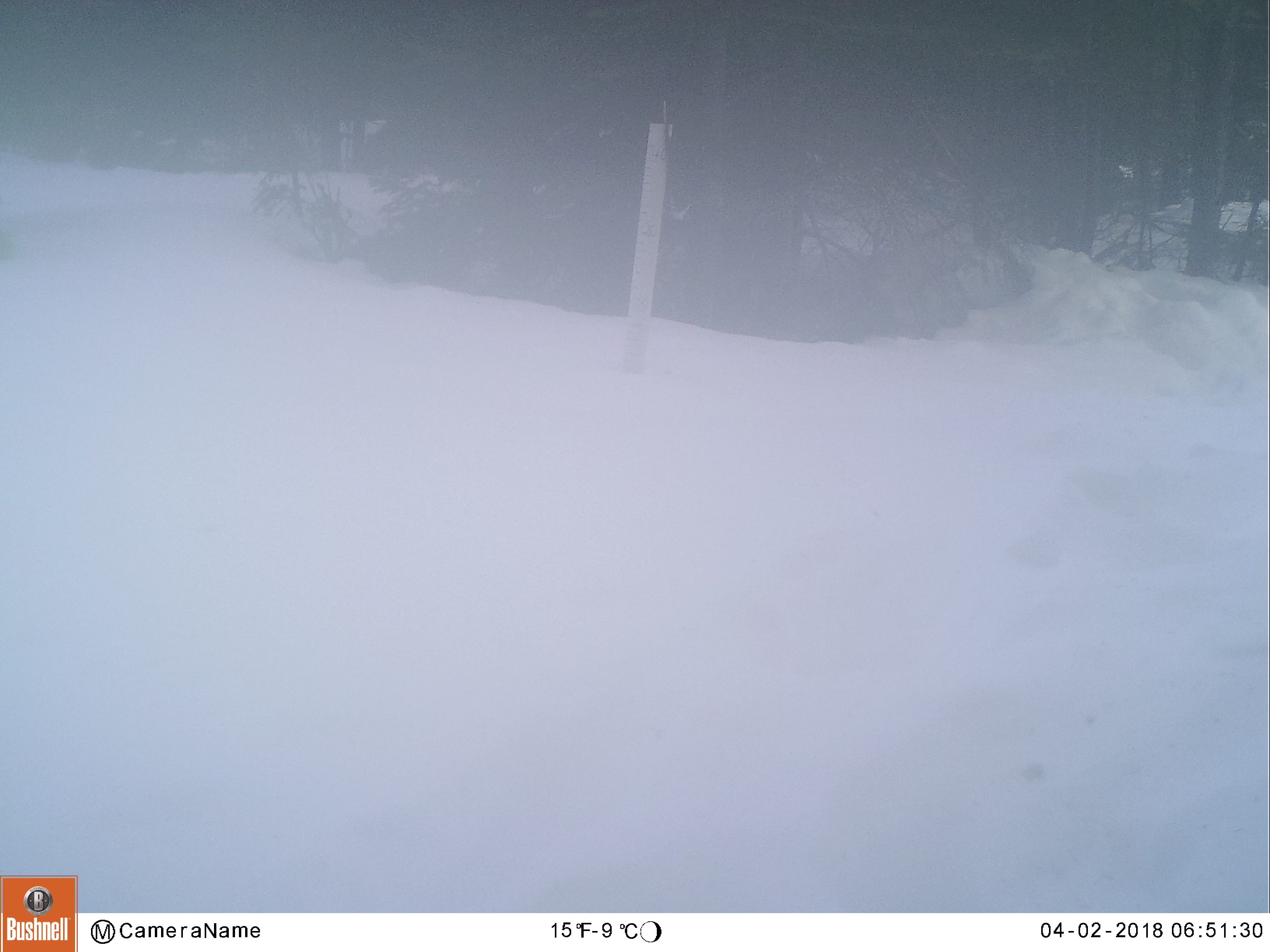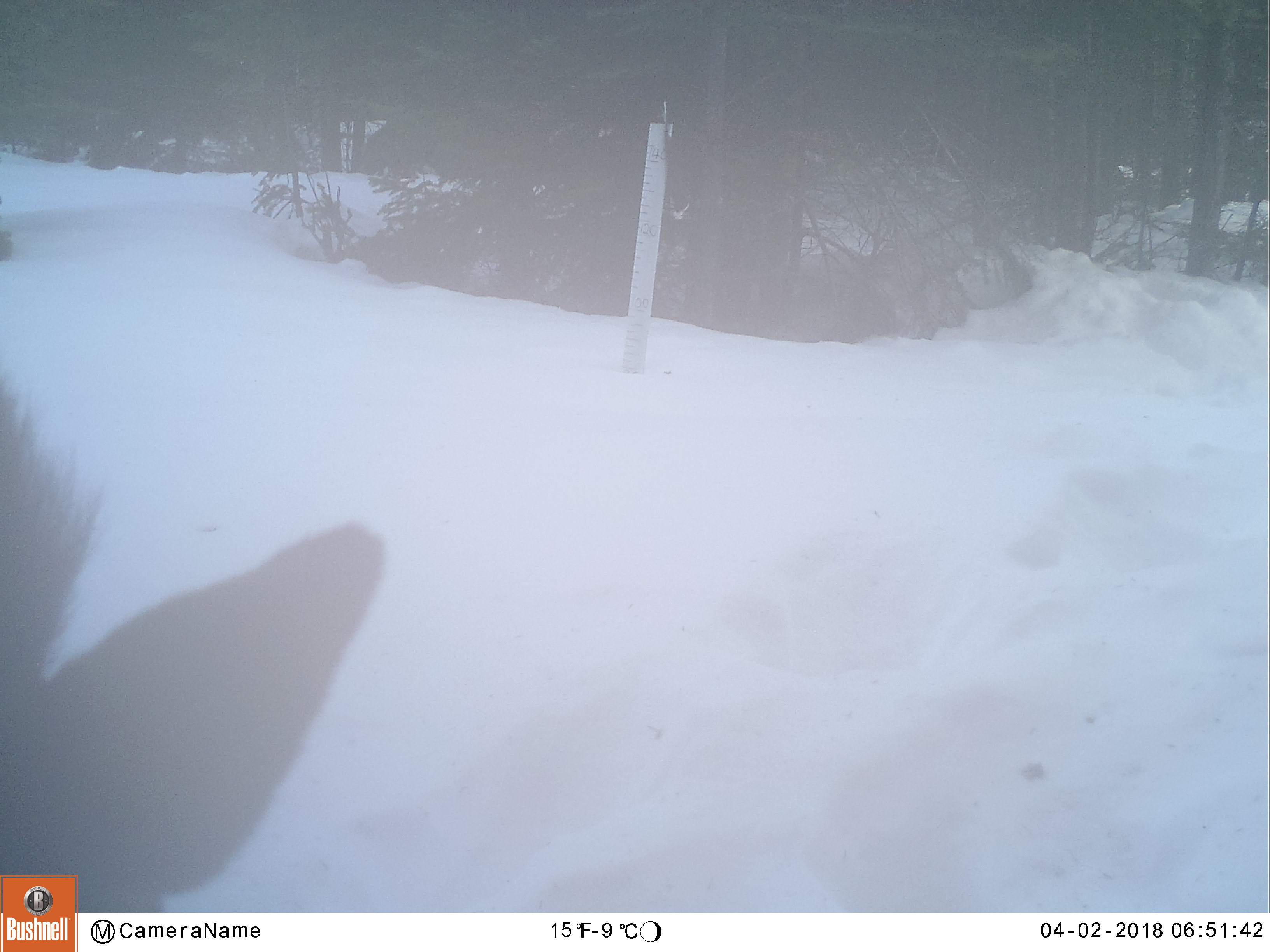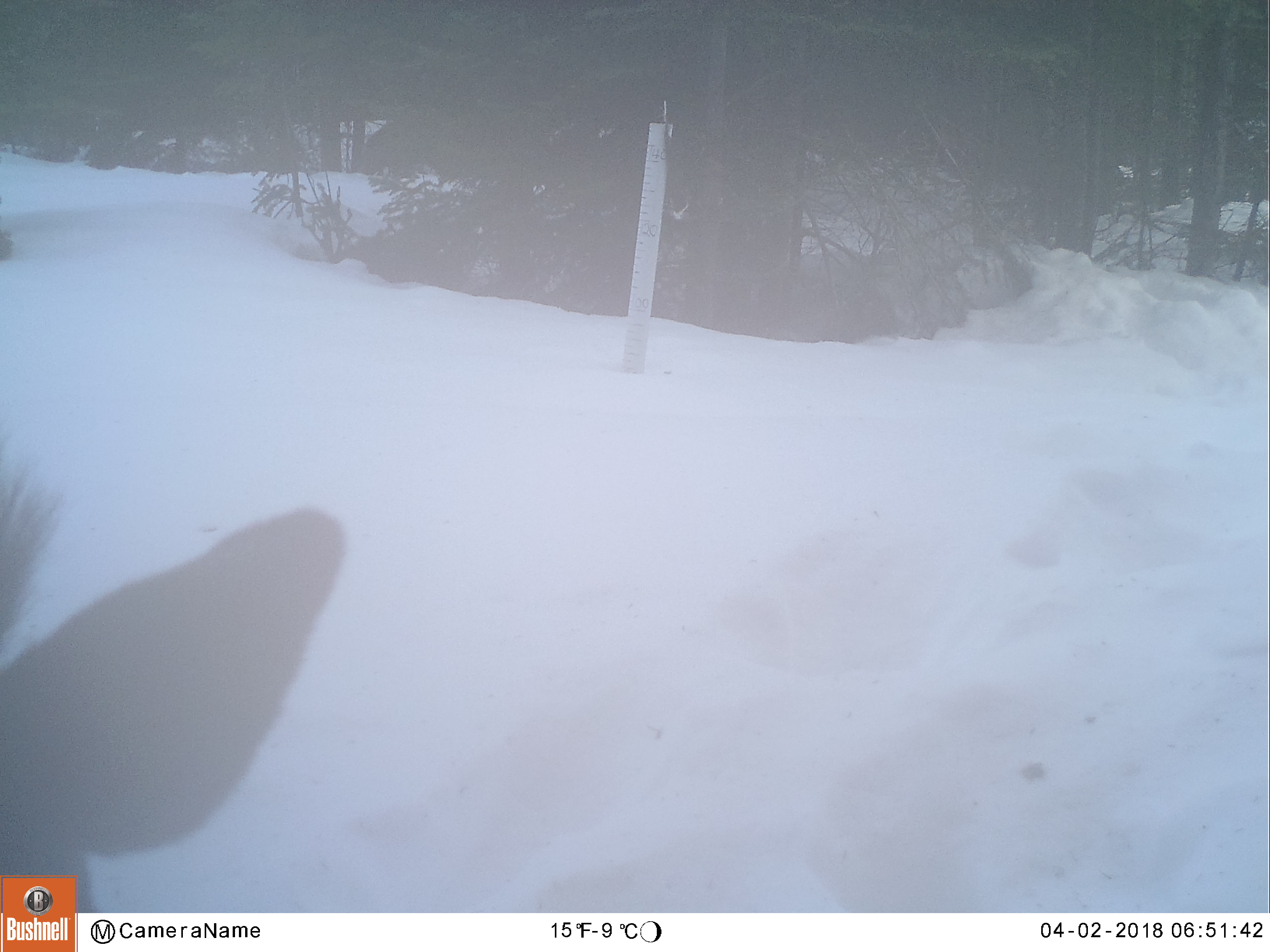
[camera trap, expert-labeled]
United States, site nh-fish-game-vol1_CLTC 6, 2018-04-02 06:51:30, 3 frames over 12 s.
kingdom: Animalia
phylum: Chordata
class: Mammalia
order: Artiodactyla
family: Cervidae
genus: Alces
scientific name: Alces alces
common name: moose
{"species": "moose (Alces alces)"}